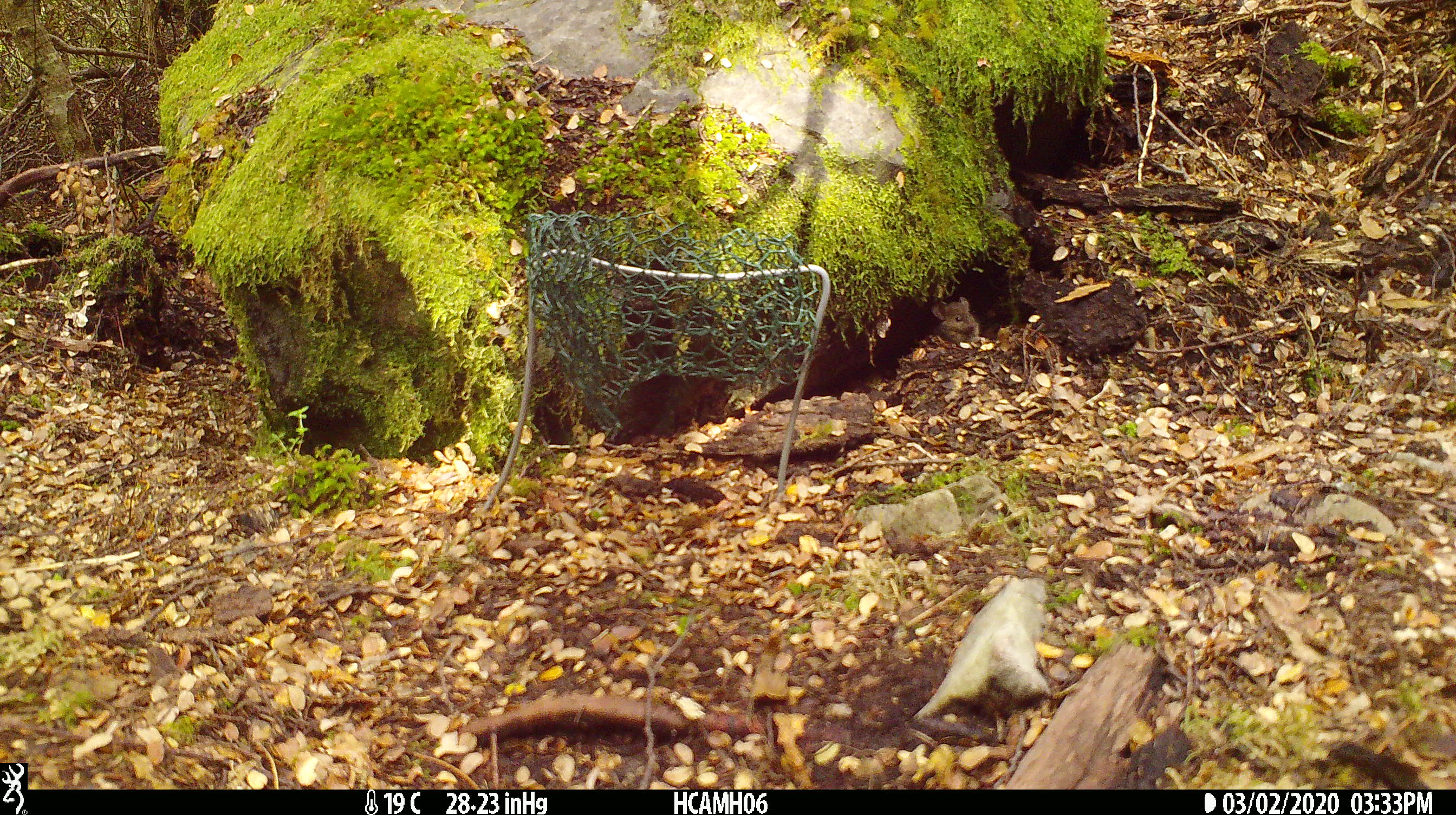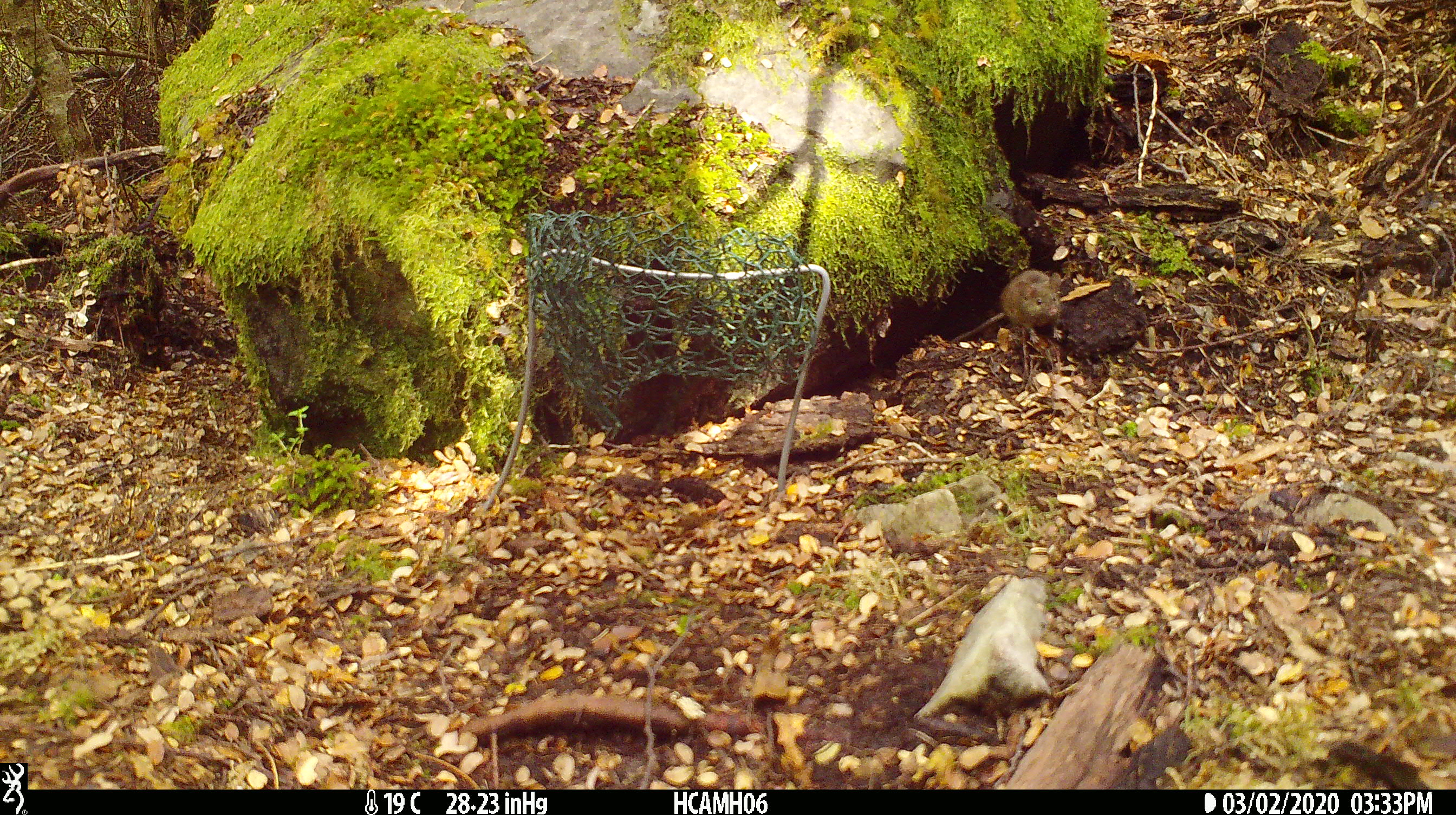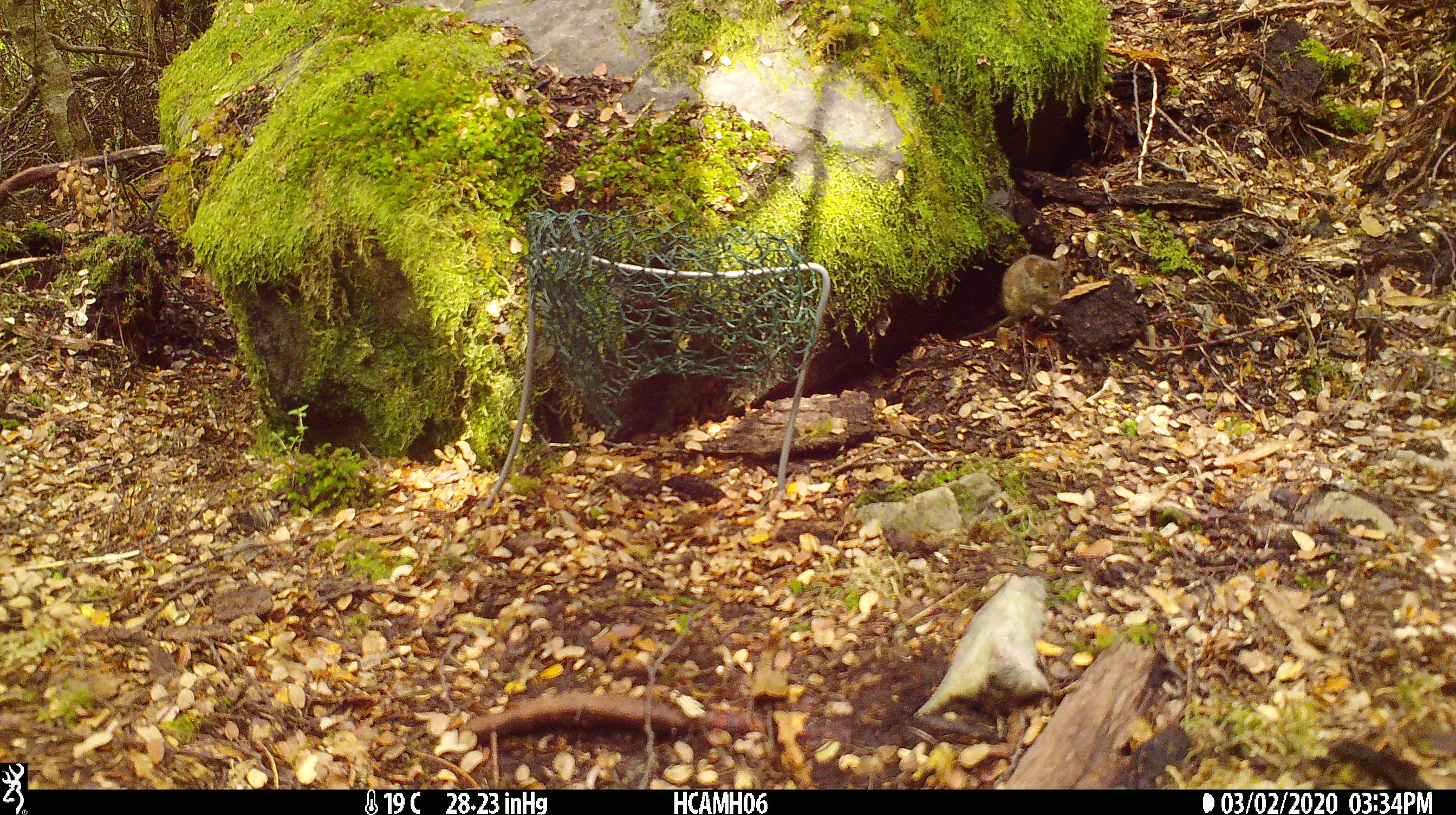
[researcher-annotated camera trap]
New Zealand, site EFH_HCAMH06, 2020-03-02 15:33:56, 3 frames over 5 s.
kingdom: Animalia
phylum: Chordata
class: Mammalia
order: Rodentia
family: Muridae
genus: Mus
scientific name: Mus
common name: mouse